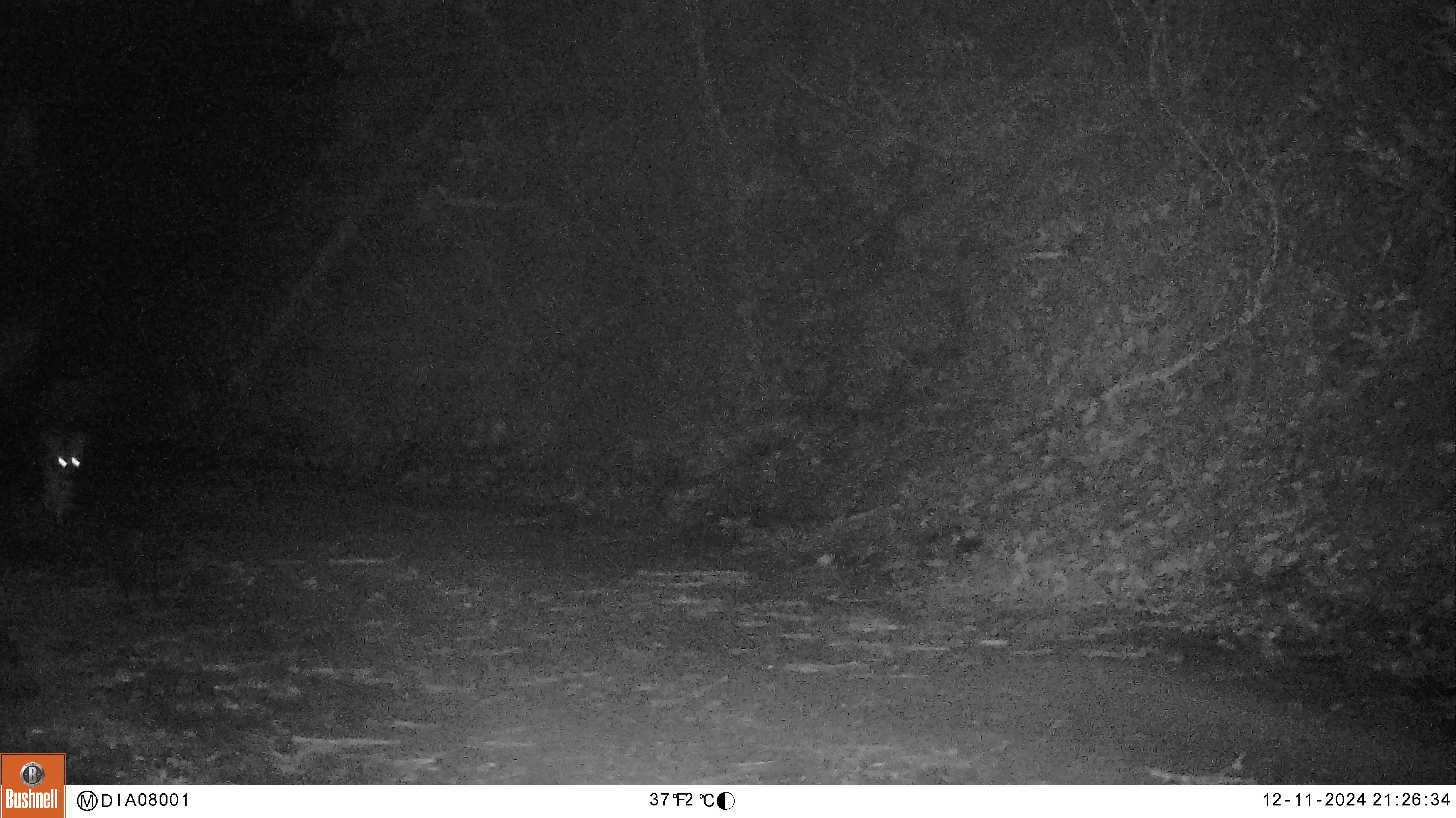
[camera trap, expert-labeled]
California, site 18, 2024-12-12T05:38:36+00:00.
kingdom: Animalia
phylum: Chordata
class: Mammalia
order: Carnivora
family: Canidae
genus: Canis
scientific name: Canis latrans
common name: coyote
Coyote (Canis latrans).